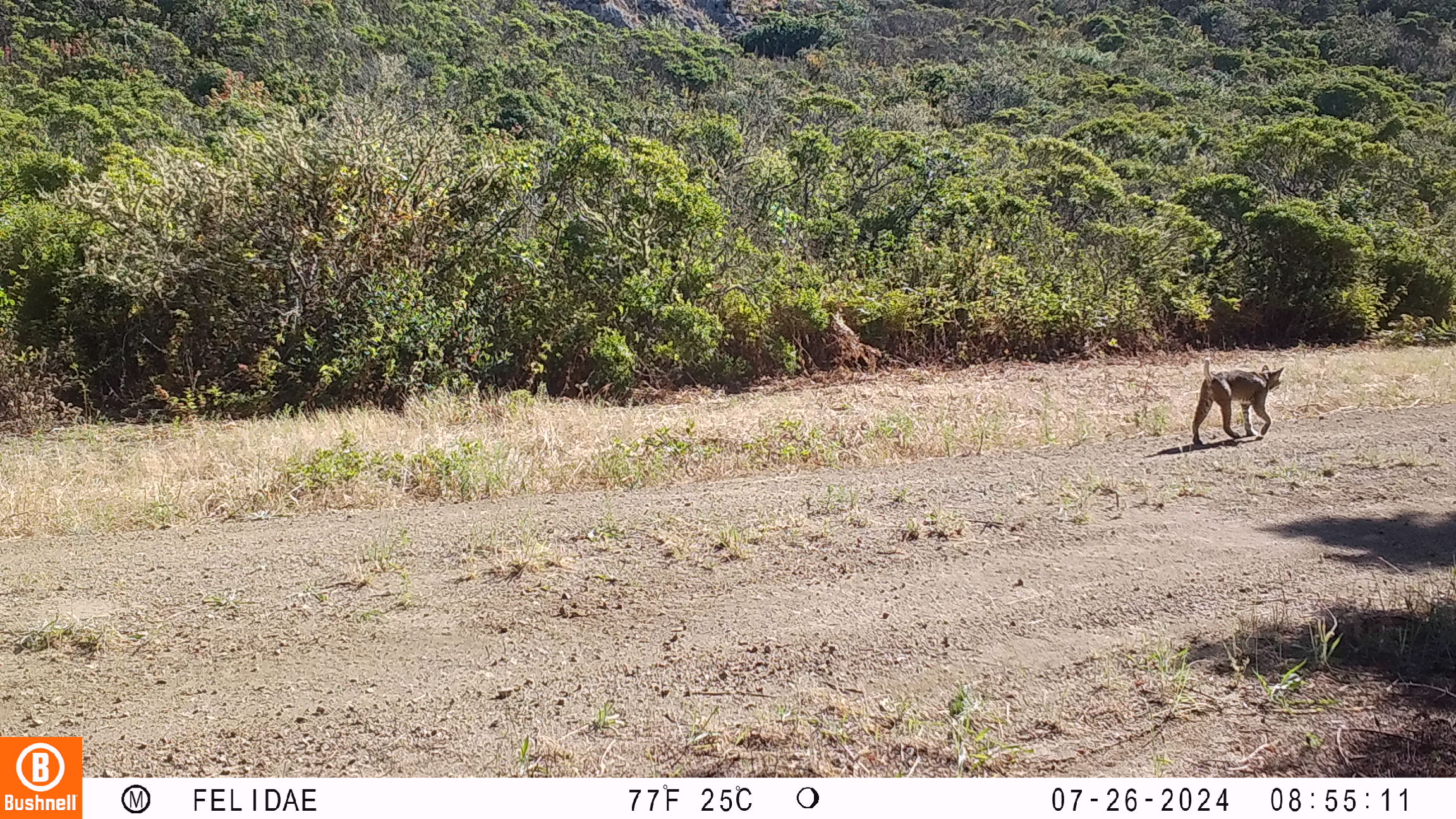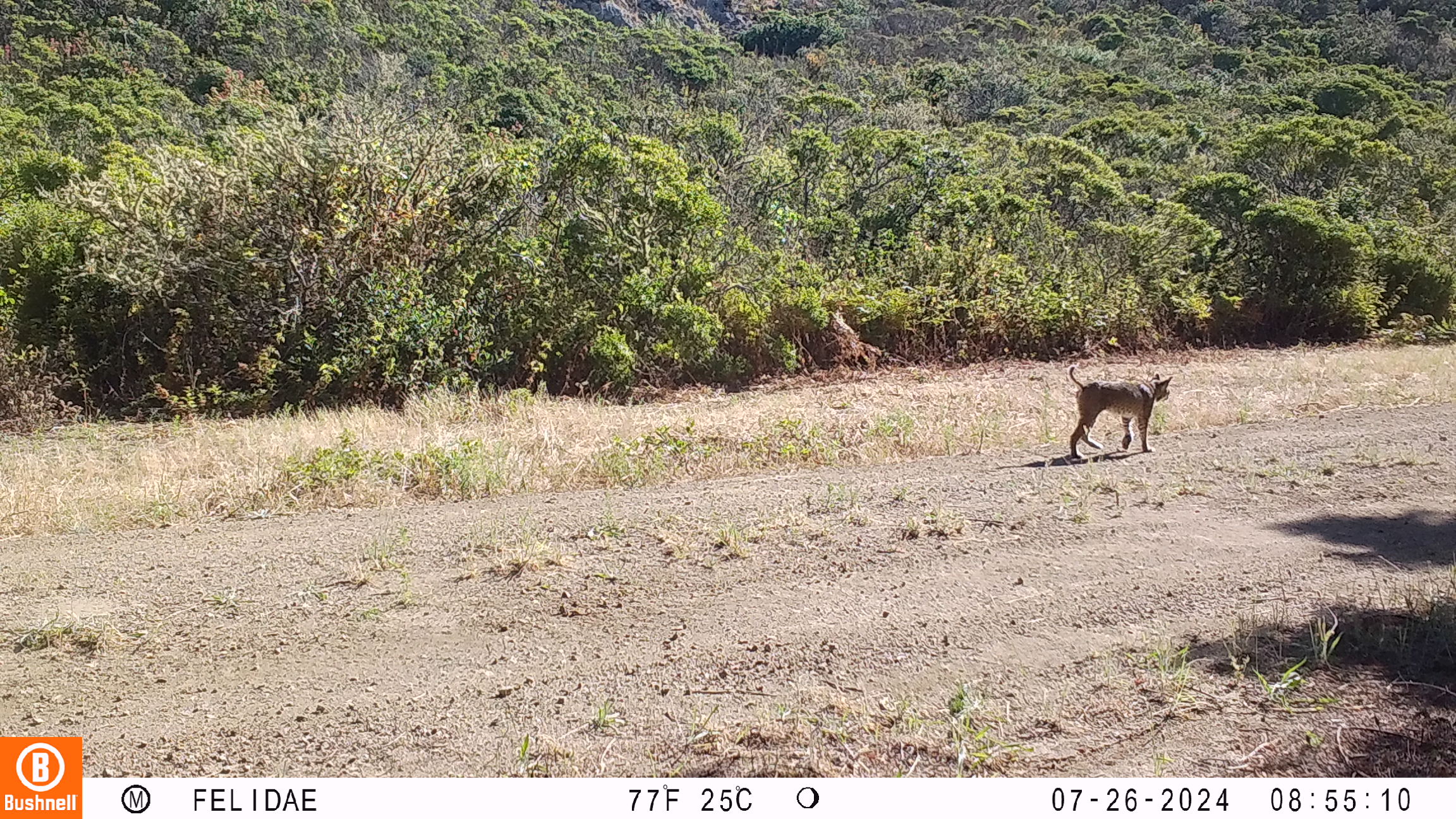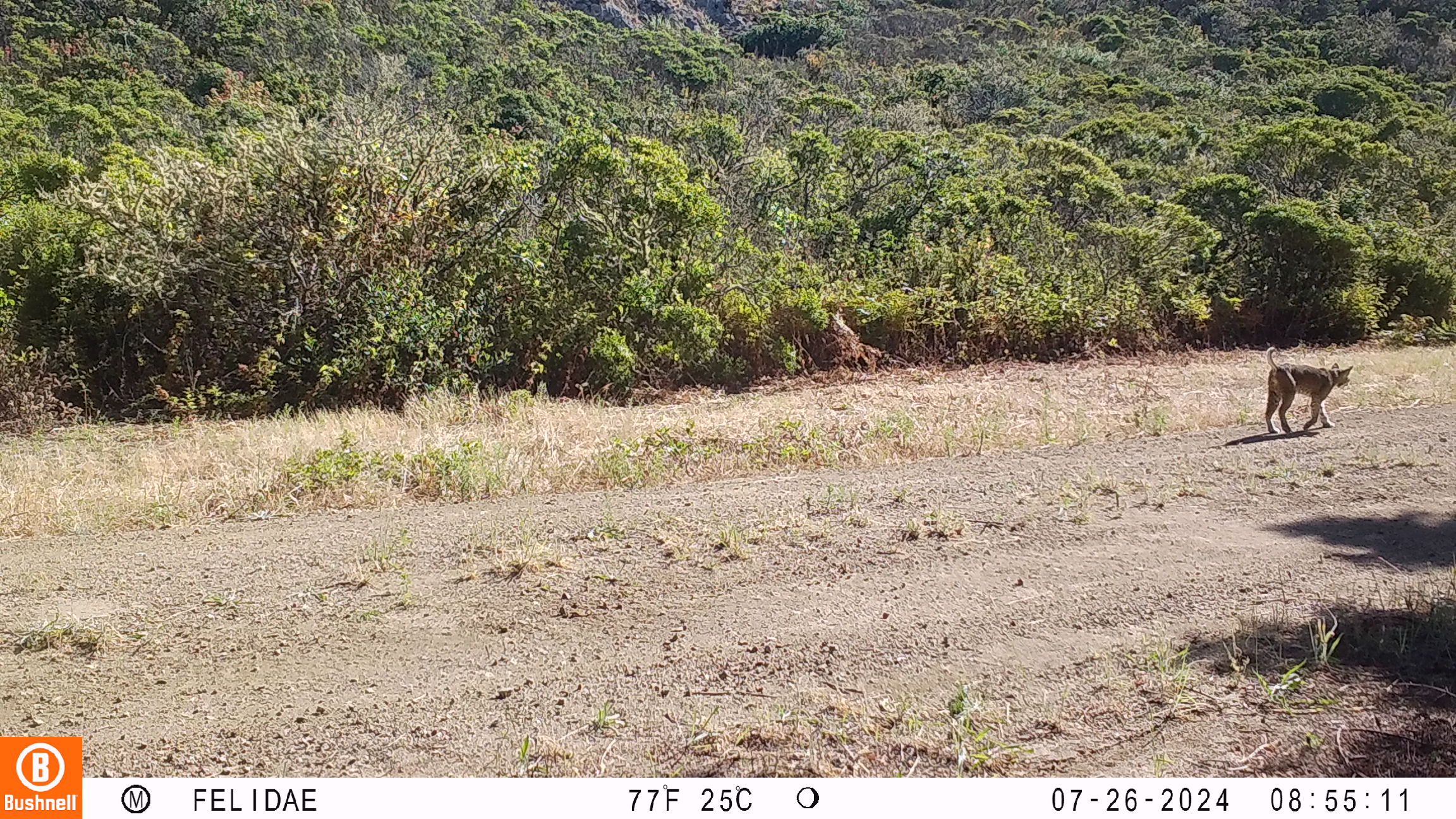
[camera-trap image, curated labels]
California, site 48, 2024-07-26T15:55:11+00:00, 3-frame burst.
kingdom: Animalia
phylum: Chordata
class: Mammalia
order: Carnivora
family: Felidae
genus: Lynx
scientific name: Lynx rufus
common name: bobcat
Bobcat (Lynx rufus).